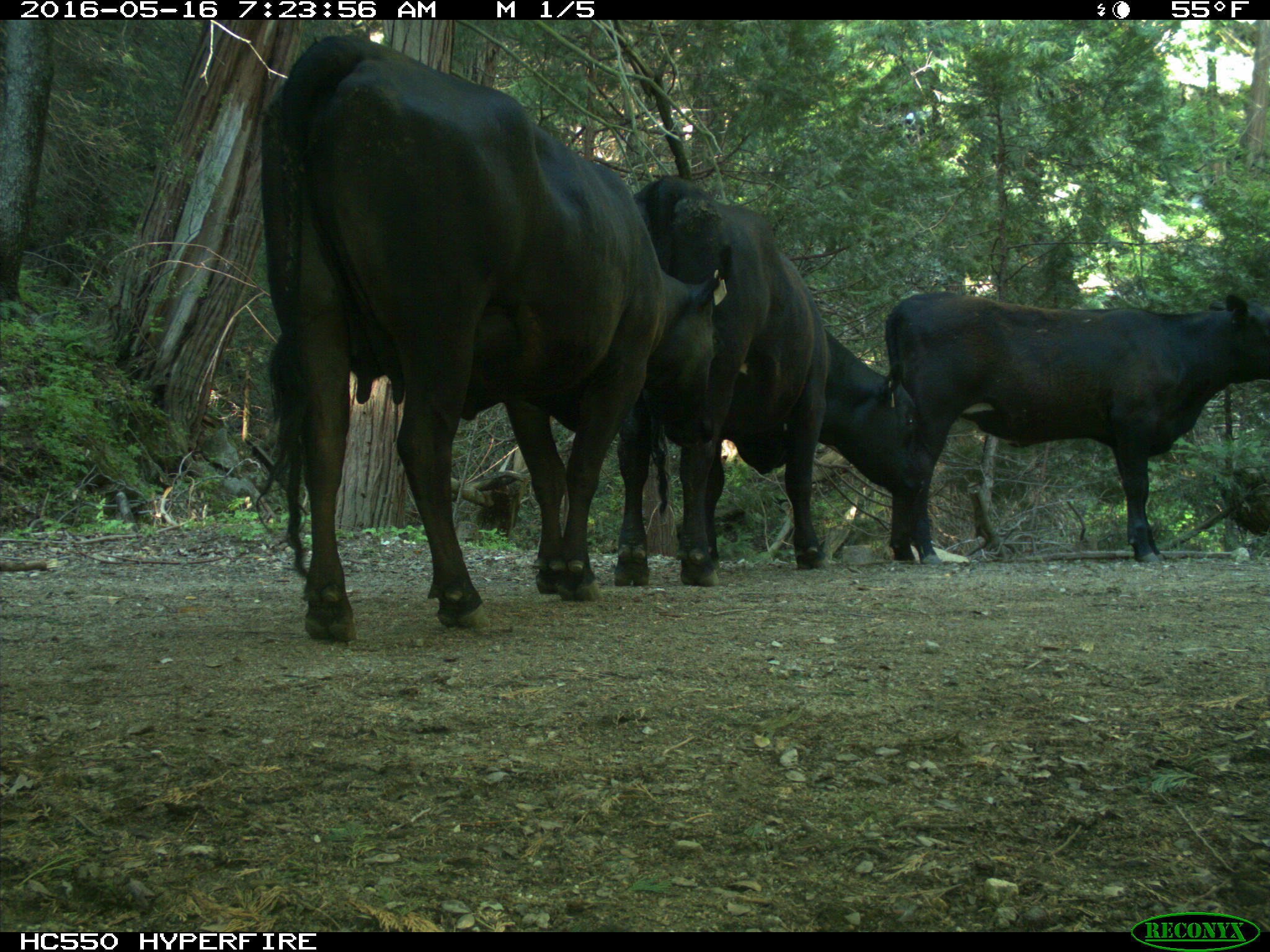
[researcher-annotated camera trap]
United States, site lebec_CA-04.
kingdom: Animalia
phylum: Chordata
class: Mammalia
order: Artiodactyla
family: Bovidae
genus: Bos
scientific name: Bos taurus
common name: domestic cow